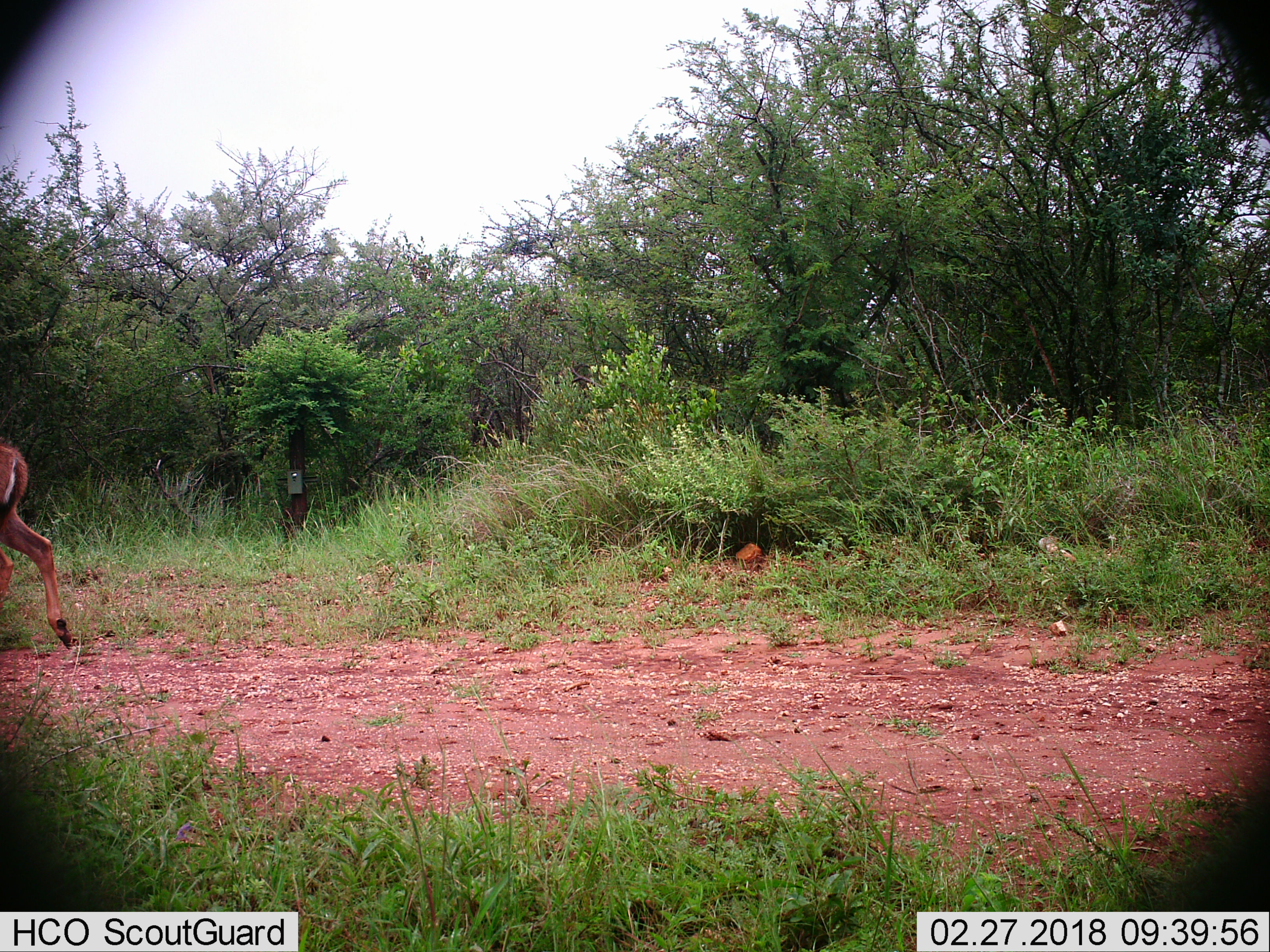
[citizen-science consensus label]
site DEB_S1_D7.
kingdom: Animalia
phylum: Chordata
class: Mammalia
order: Artiodactyla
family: Bovidae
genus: Aepyceros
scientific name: Aepyceros melampus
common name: impala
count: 1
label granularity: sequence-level